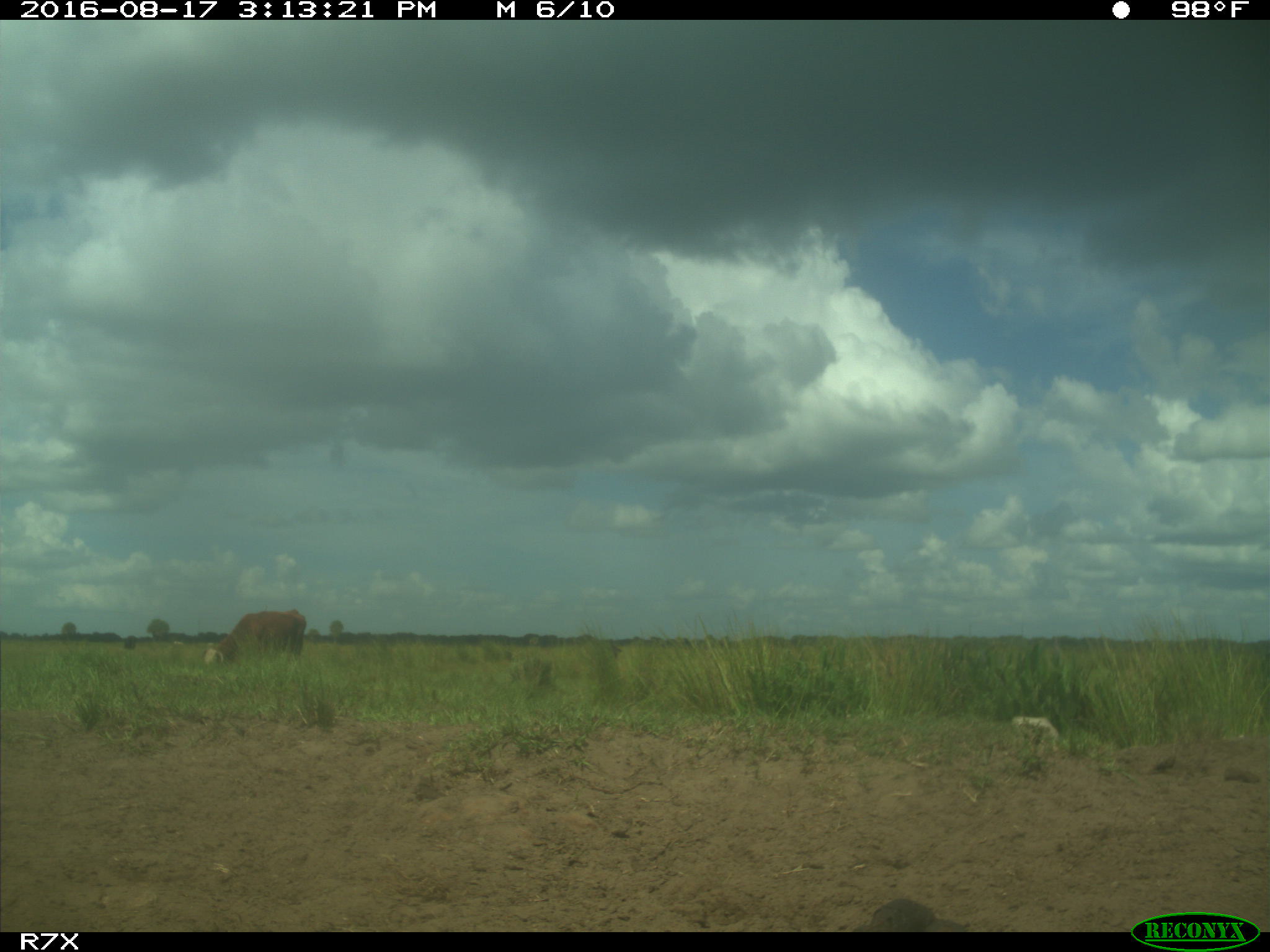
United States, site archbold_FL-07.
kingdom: Animalia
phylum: Chordata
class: Mammalia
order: Artiodactyla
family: Bovidae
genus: Bos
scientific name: Bos taurus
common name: domestic cow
Bos taurus (domestic cow).